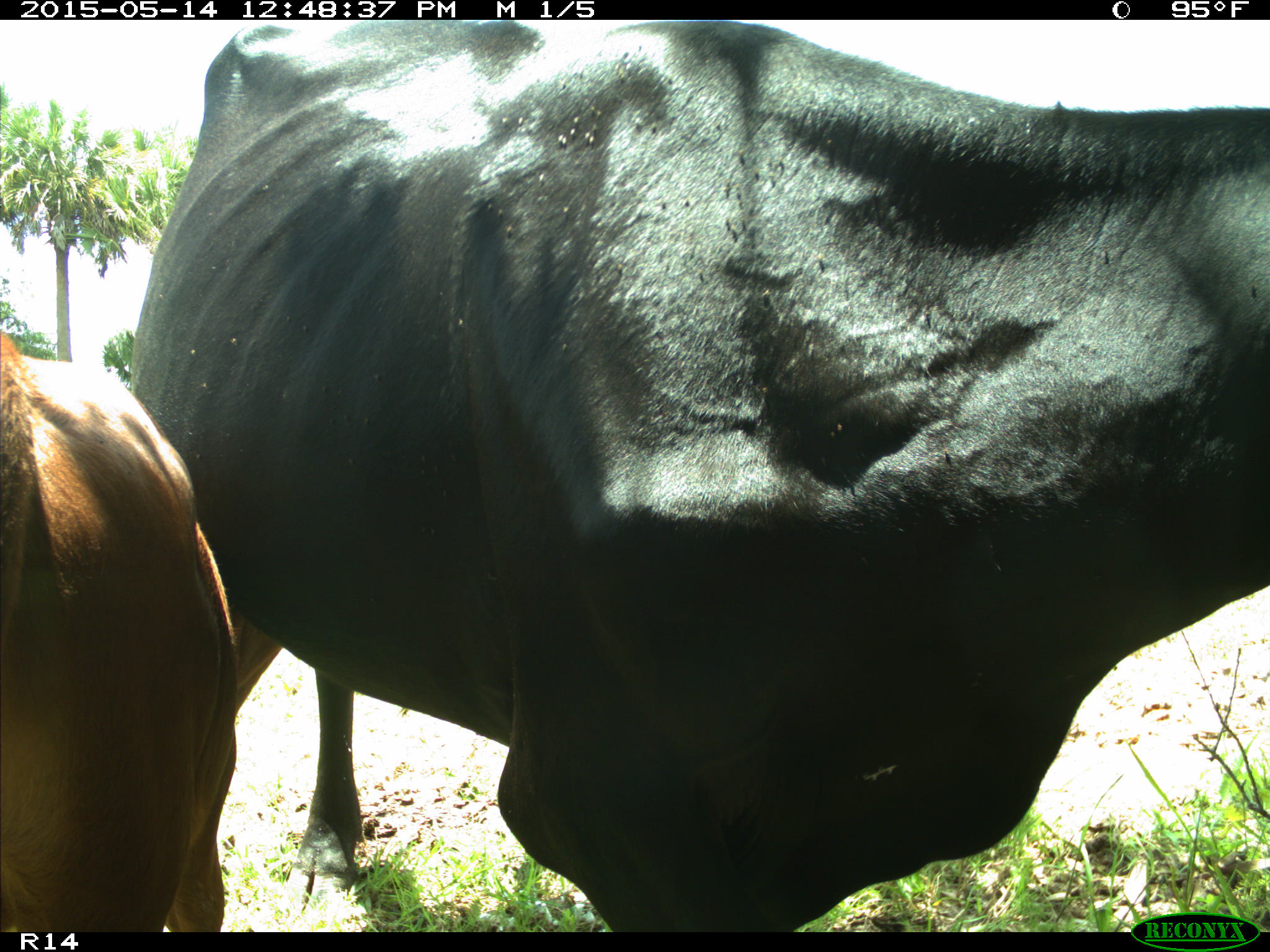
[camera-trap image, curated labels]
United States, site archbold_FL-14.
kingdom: Animalia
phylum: Chordata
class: Mammalia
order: Artiodactyla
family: Bovidae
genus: Bos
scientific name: Bos taurus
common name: domestic cow